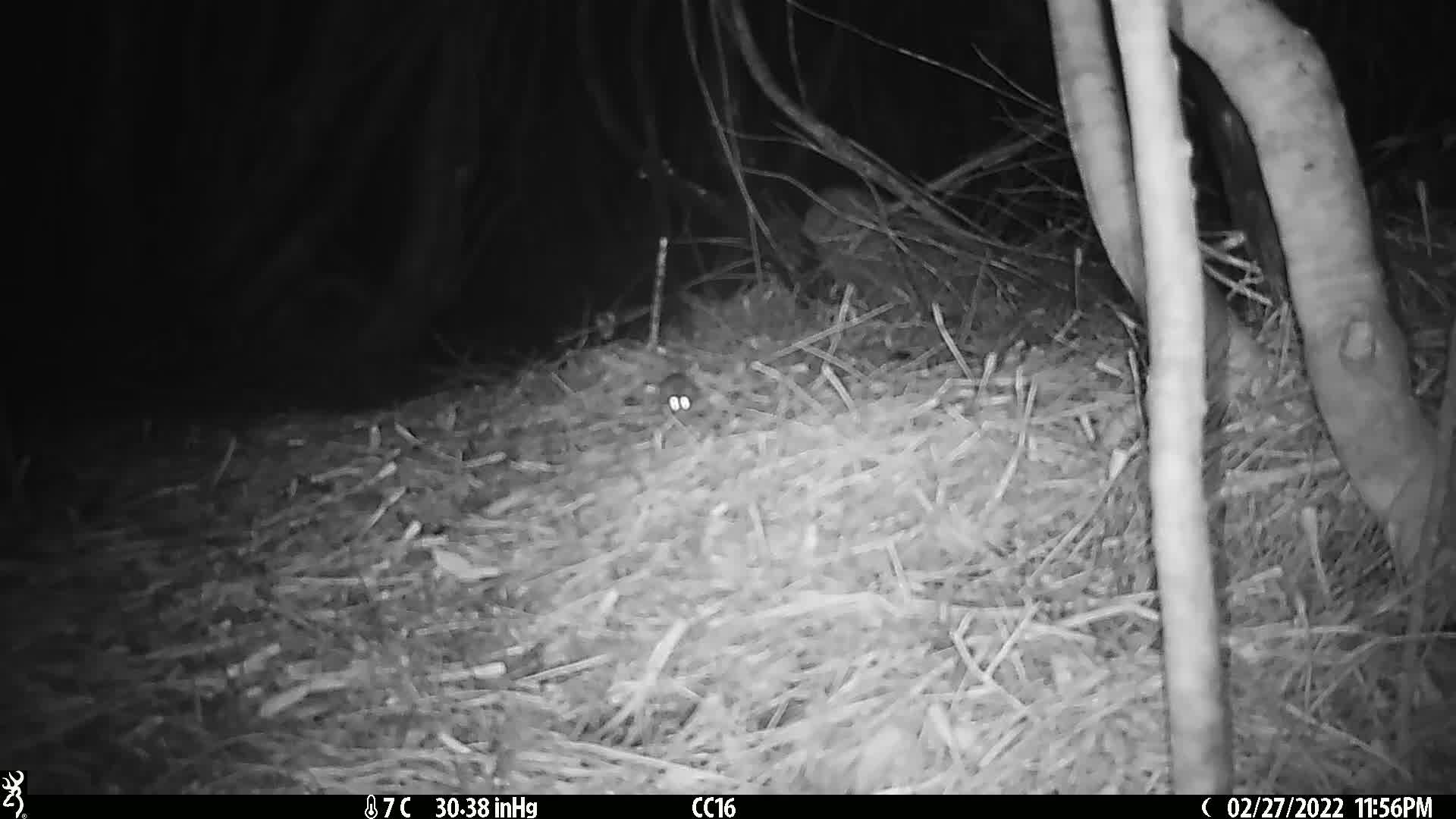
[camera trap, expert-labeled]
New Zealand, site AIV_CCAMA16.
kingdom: Animalia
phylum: Chordata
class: Mammalia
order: Rodentia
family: Muridae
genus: Mus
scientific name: Mus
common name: mouse